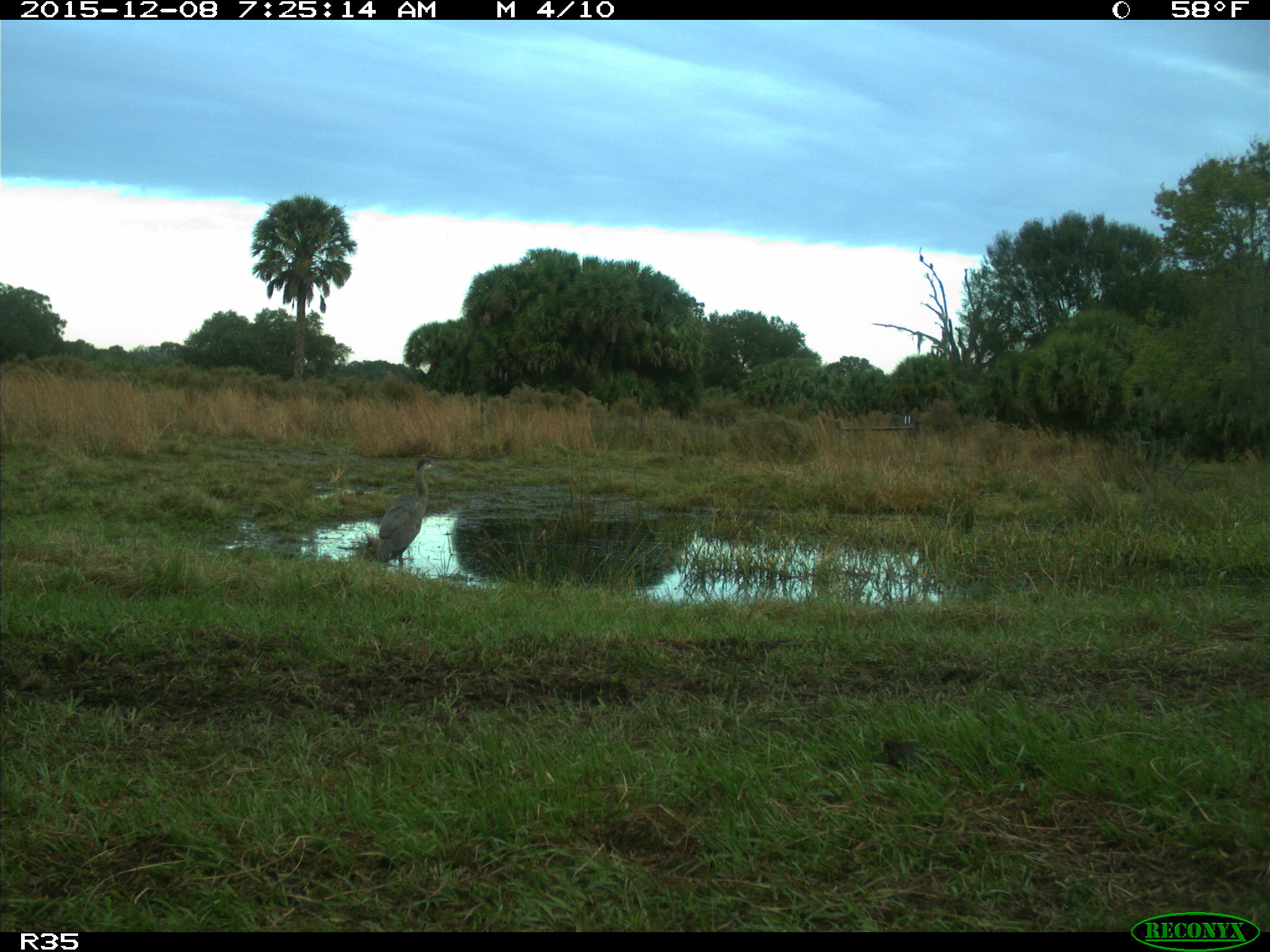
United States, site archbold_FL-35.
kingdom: Animalia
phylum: Chordata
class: Aves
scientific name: Aves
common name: birds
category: unidentified bird